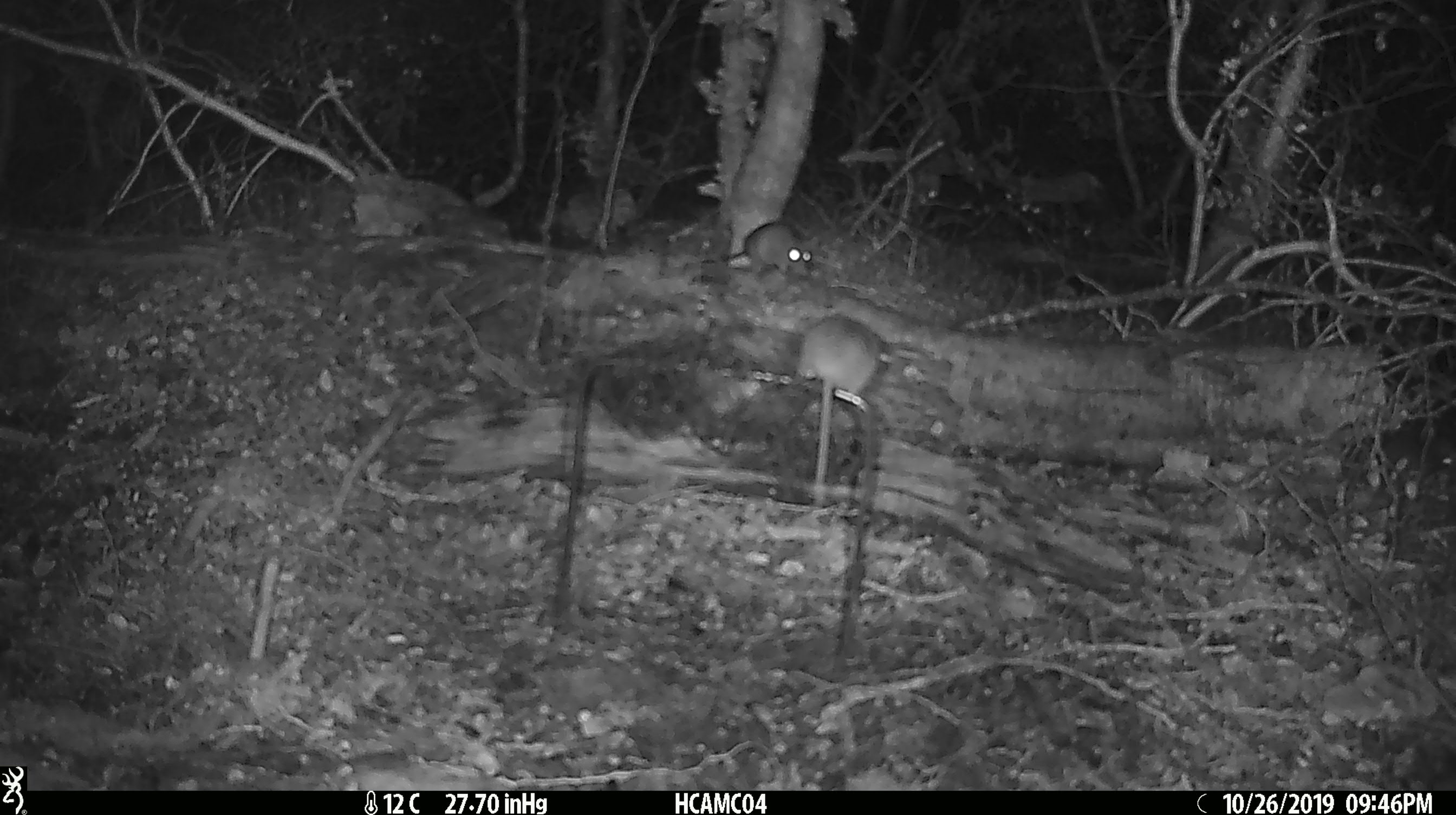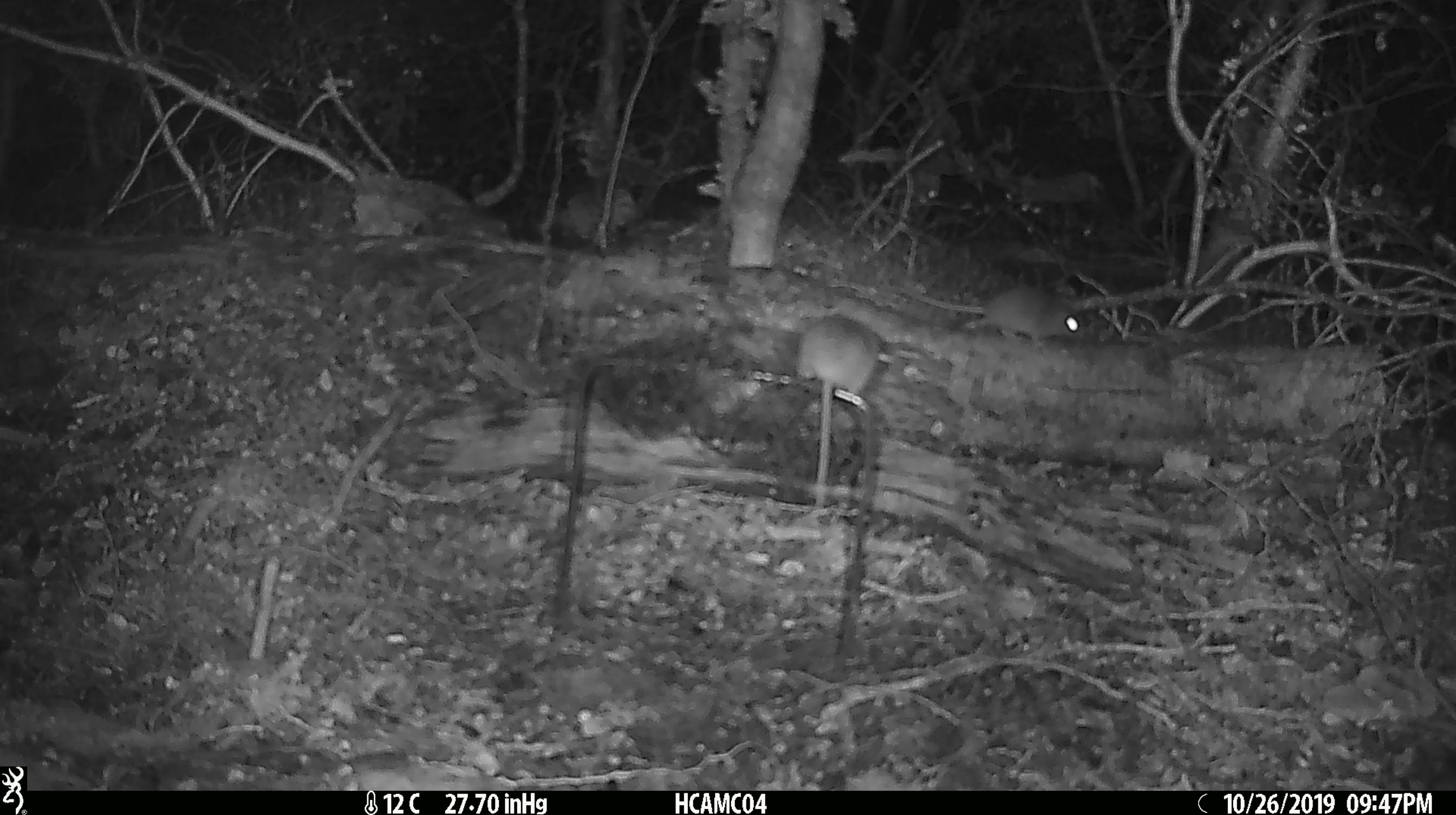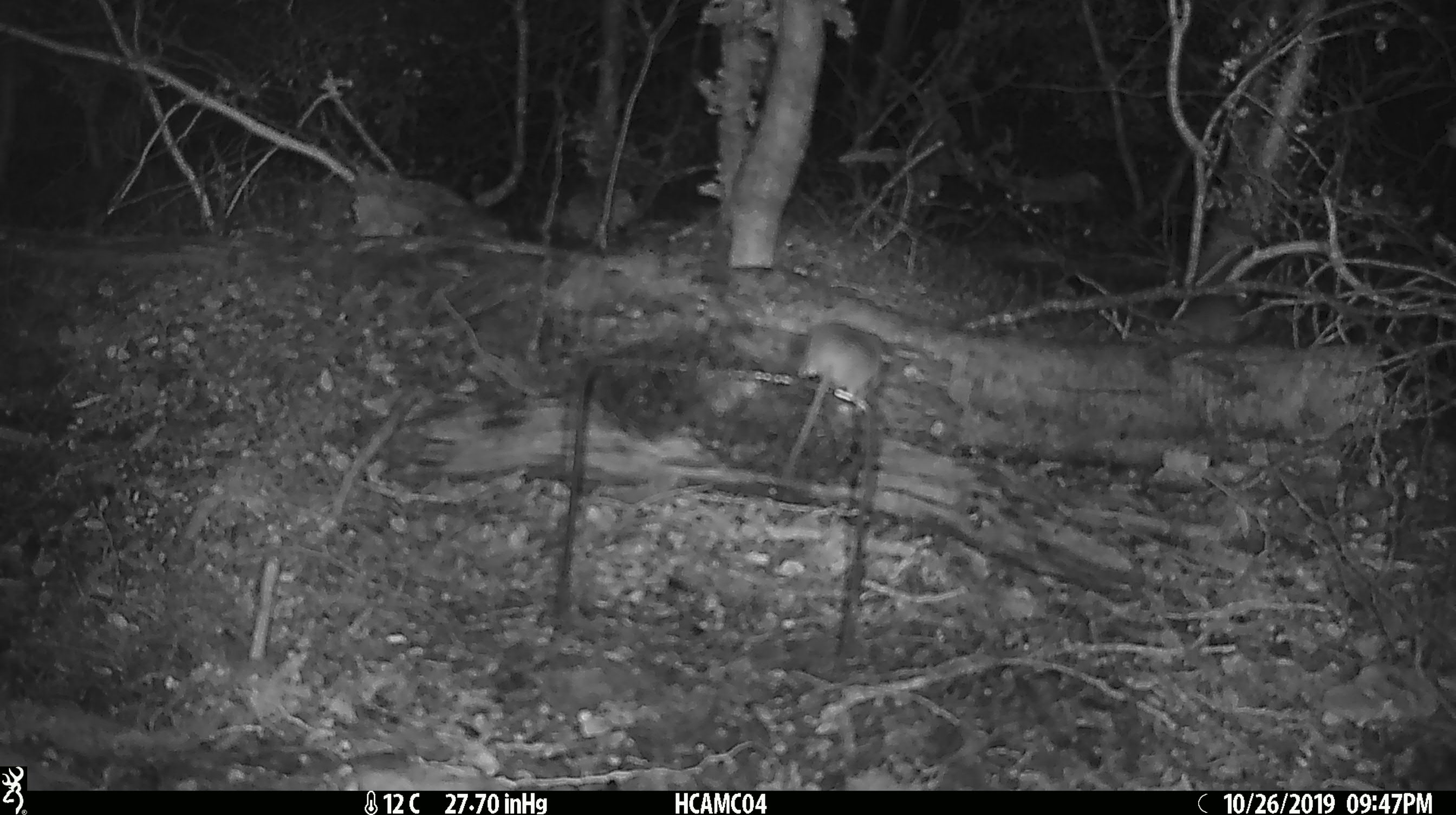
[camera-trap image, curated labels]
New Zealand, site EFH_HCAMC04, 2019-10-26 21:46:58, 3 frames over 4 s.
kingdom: Animalia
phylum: Chordata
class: Mammalia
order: Rodentia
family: Muridae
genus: Mus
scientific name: Mus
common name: mouse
Mouse (Mus).